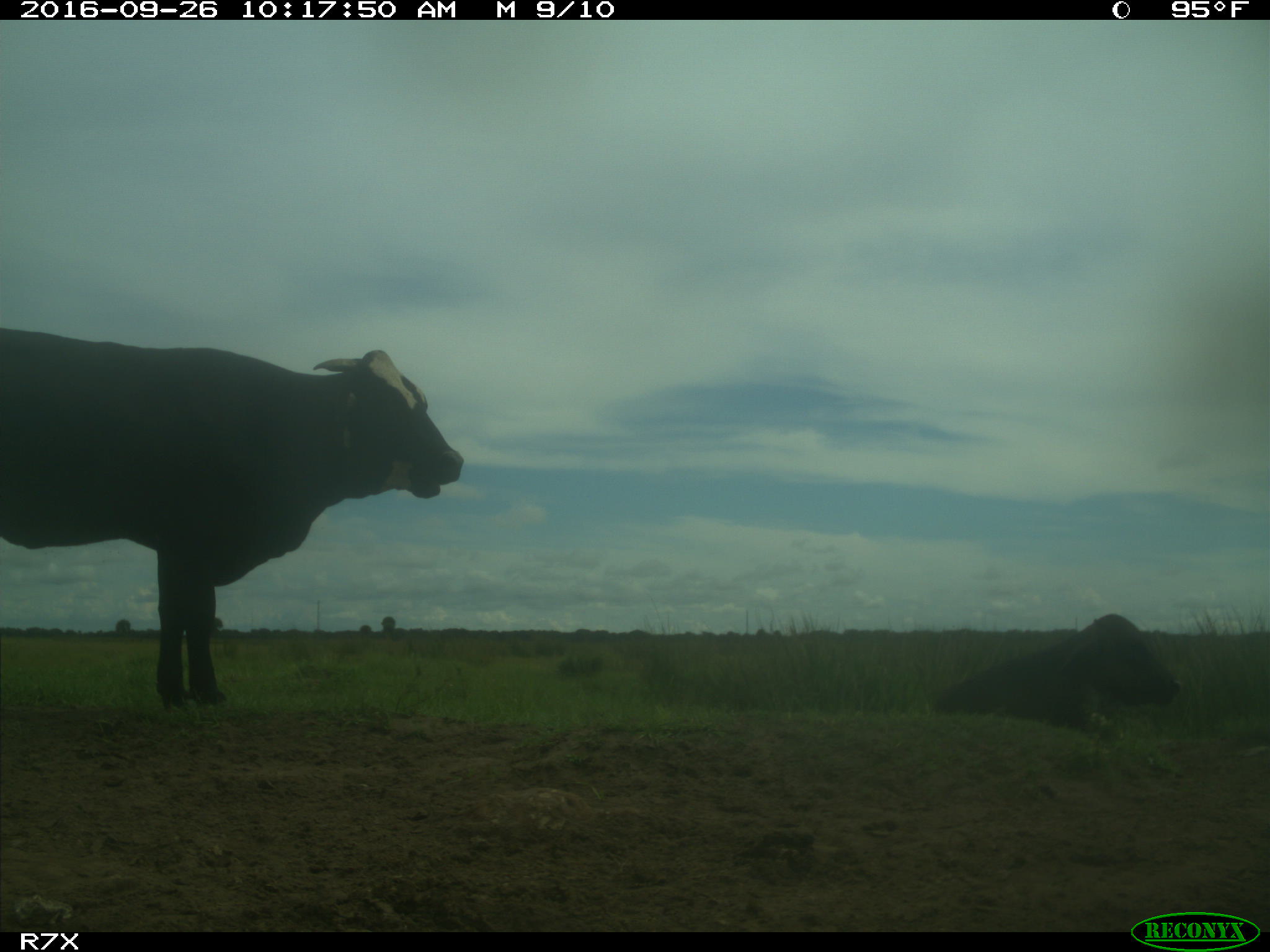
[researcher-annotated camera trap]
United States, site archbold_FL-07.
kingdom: Animalia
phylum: Chordata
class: Mammalia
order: Artiodactyla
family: Bovidae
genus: Bos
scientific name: Bos taurus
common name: domestic cow